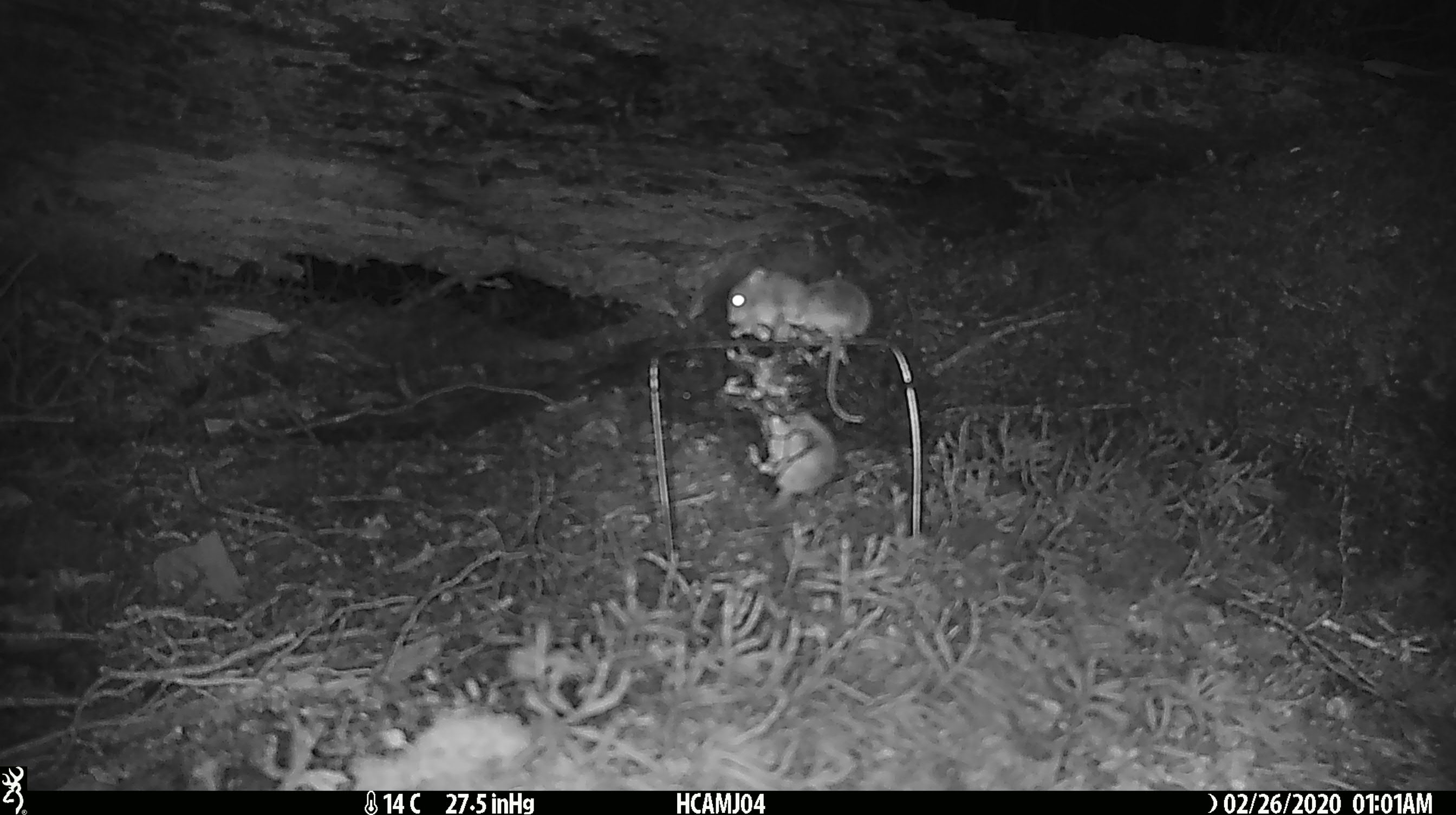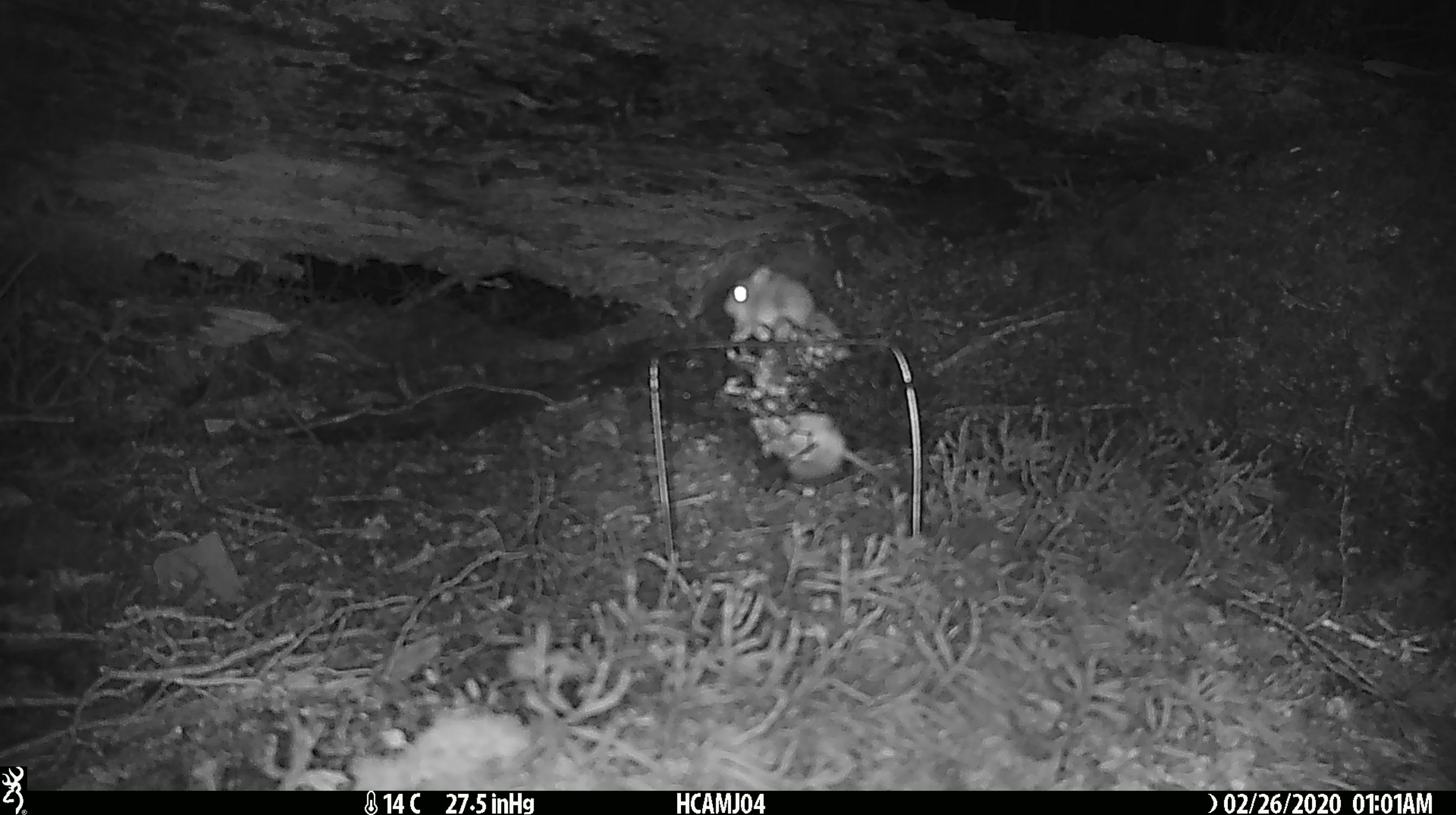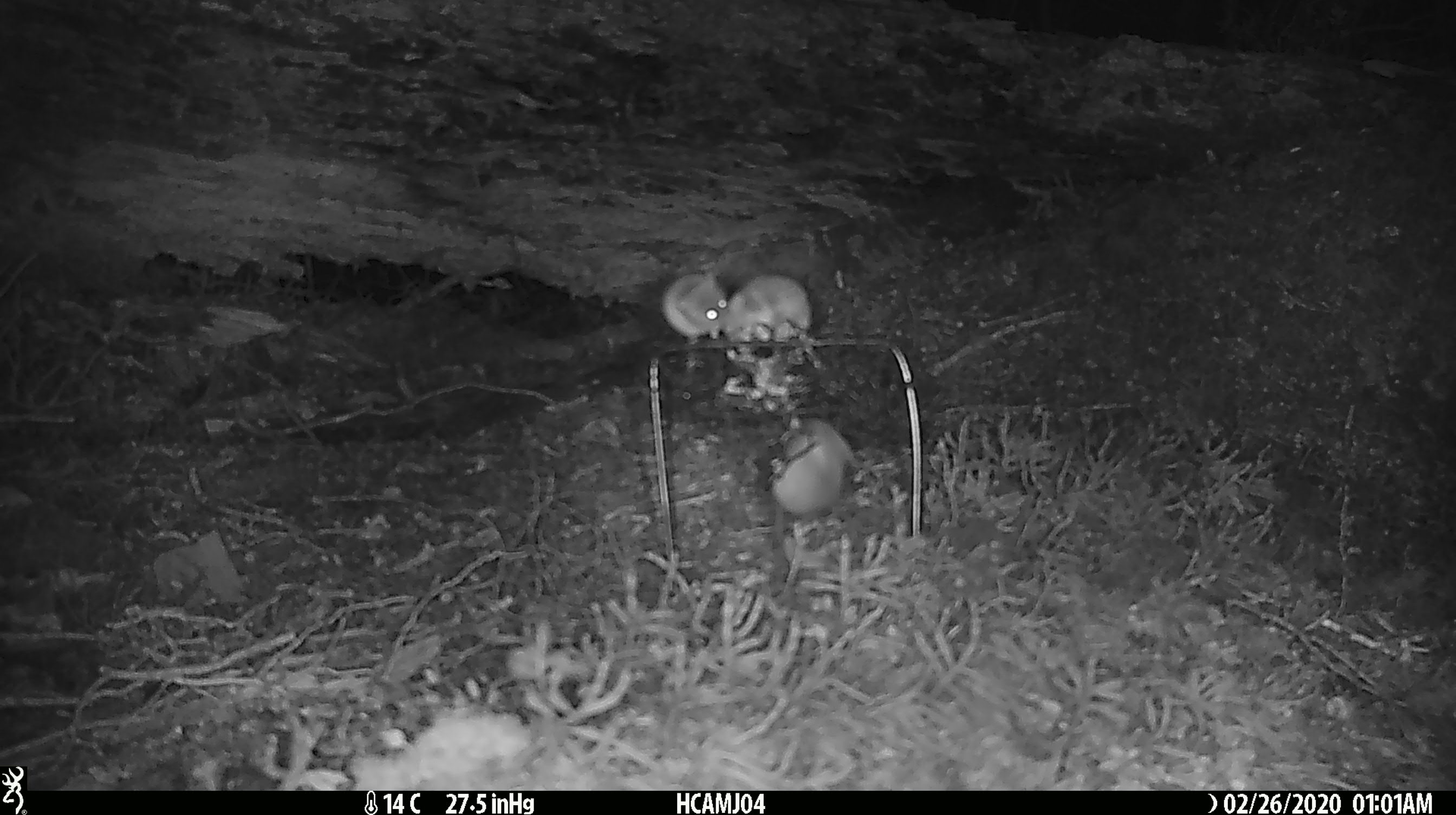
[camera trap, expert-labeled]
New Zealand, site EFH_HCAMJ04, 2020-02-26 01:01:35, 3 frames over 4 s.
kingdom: Animalia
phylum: Chordata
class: Mammalia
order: Rodentia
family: Muridae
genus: Mus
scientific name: Mus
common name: mouse